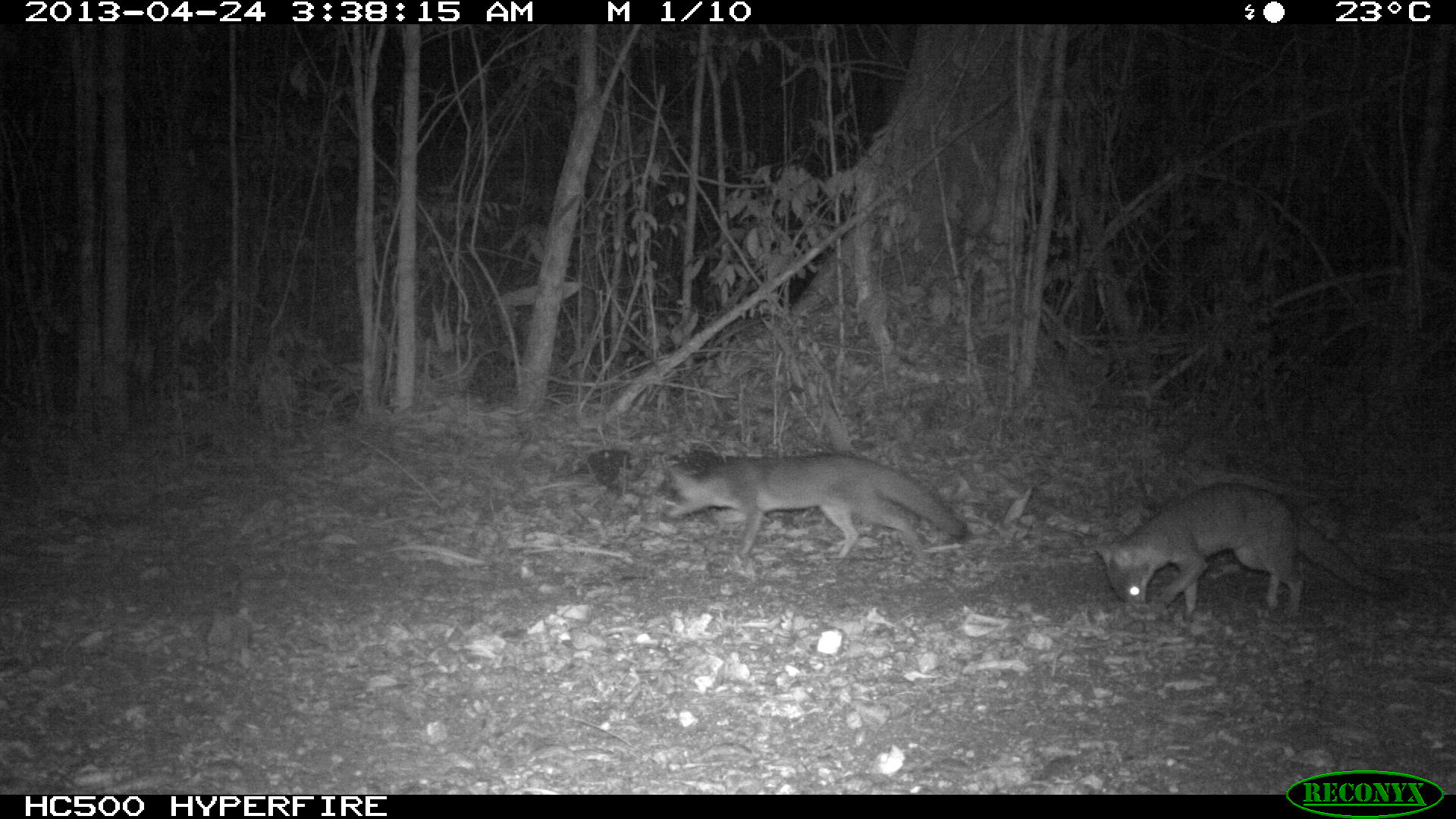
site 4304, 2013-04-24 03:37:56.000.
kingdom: Animalia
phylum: Chordata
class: Mammalia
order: Carnivora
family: Canidae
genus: Urocyon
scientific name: Urocyon cinereoargenteus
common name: gray fox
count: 2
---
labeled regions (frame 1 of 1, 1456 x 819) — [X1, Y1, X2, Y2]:
urocyon cinereoargenteus: [1094, 481, 1410, 623]; [656, 449, 970, 565]